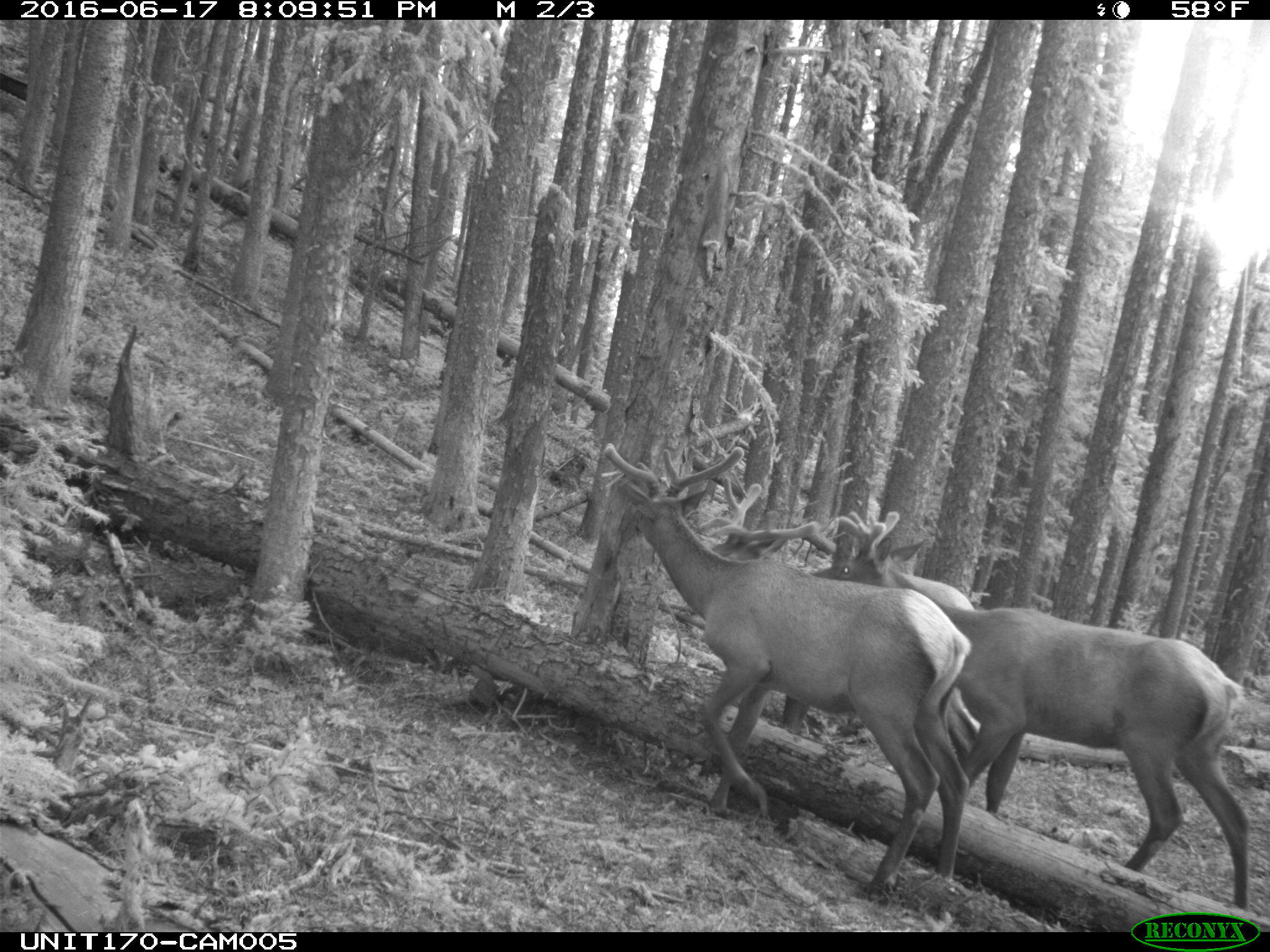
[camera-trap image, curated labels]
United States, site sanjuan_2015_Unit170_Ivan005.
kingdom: Animalia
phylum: Chordata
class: Mammalia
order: Artiodactyla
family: Cervidae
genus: Cervus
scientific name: Cervus elaphus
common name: red deer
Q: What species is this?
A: Cervus elaphus (red deer).